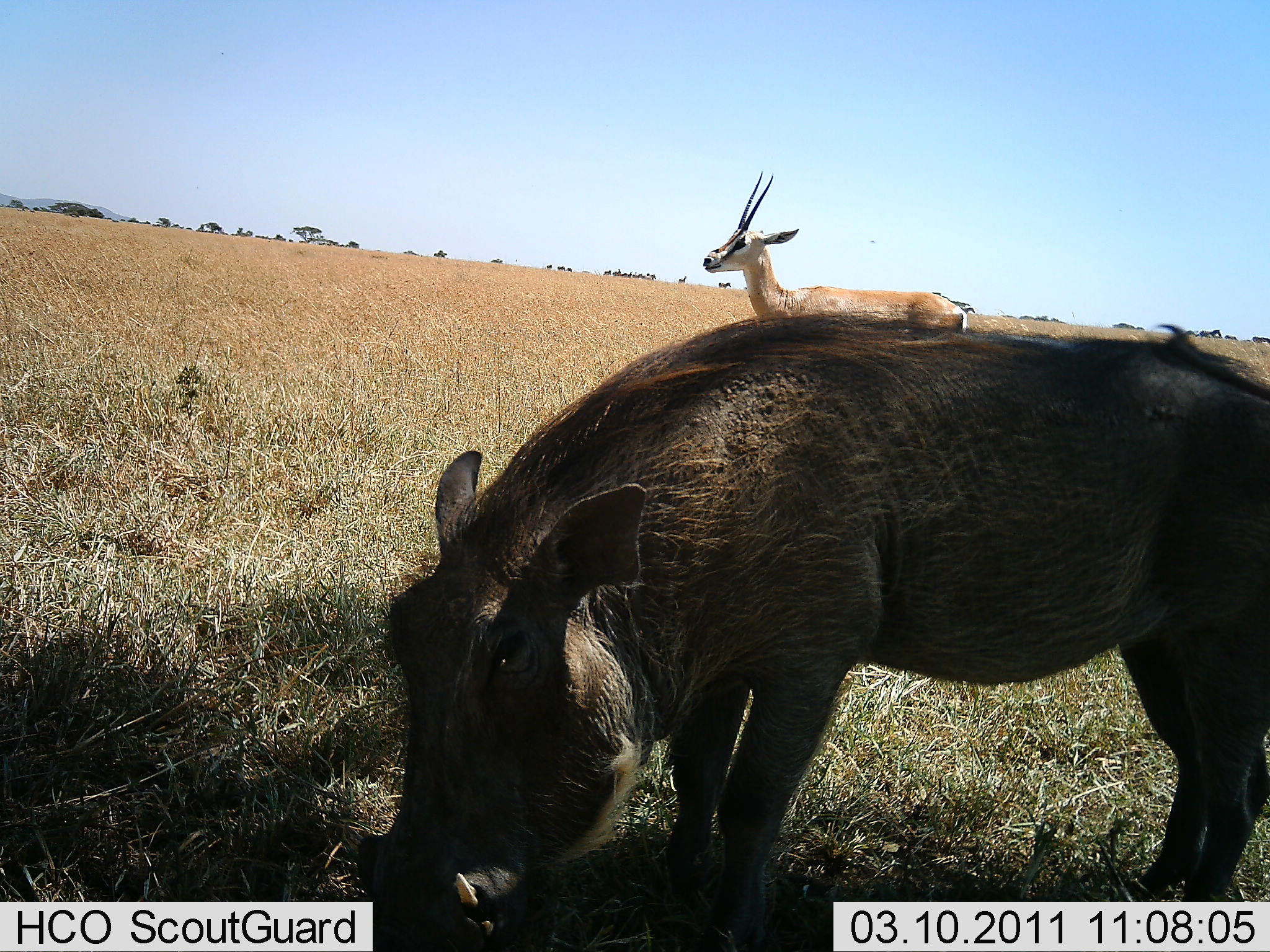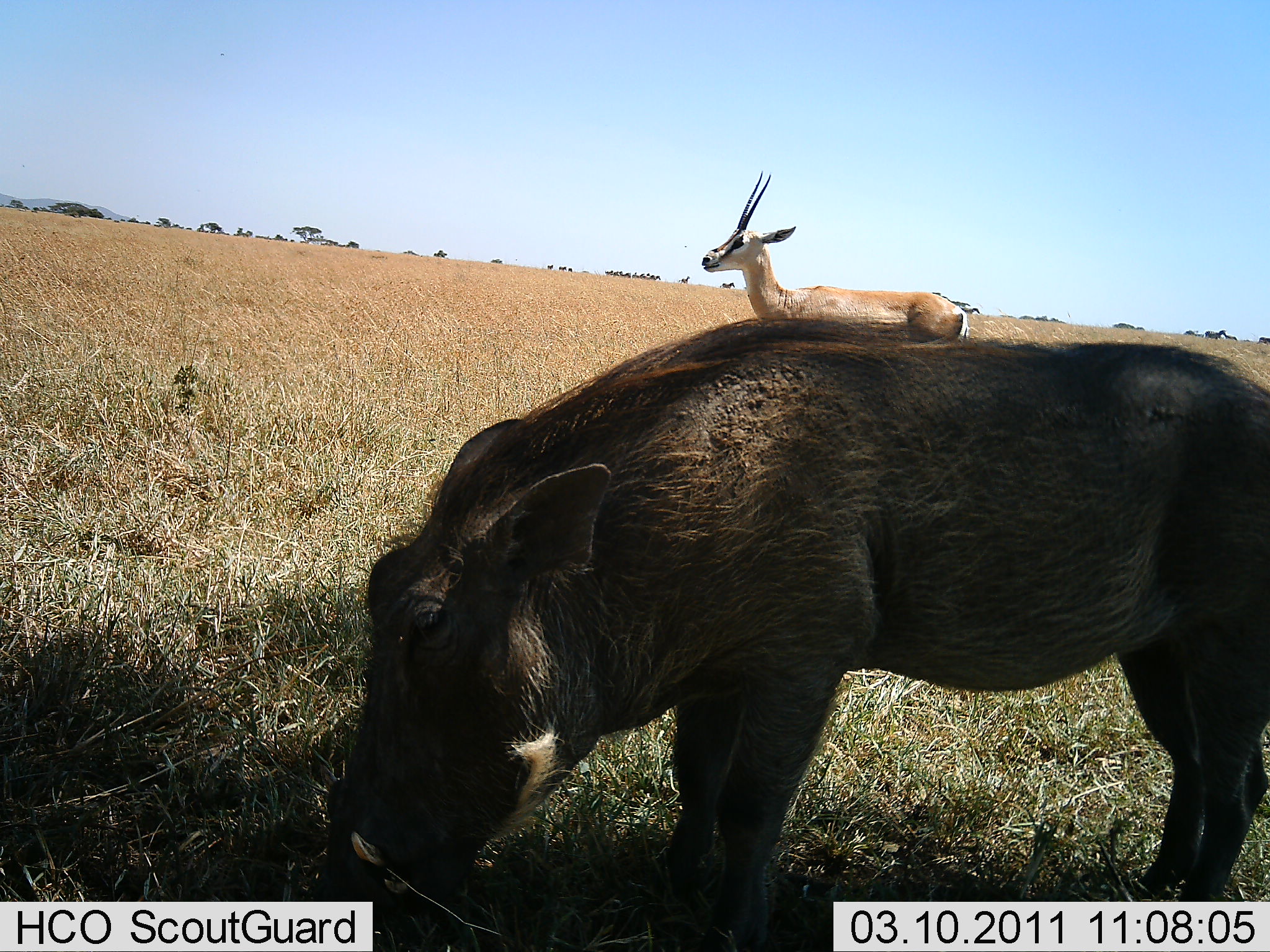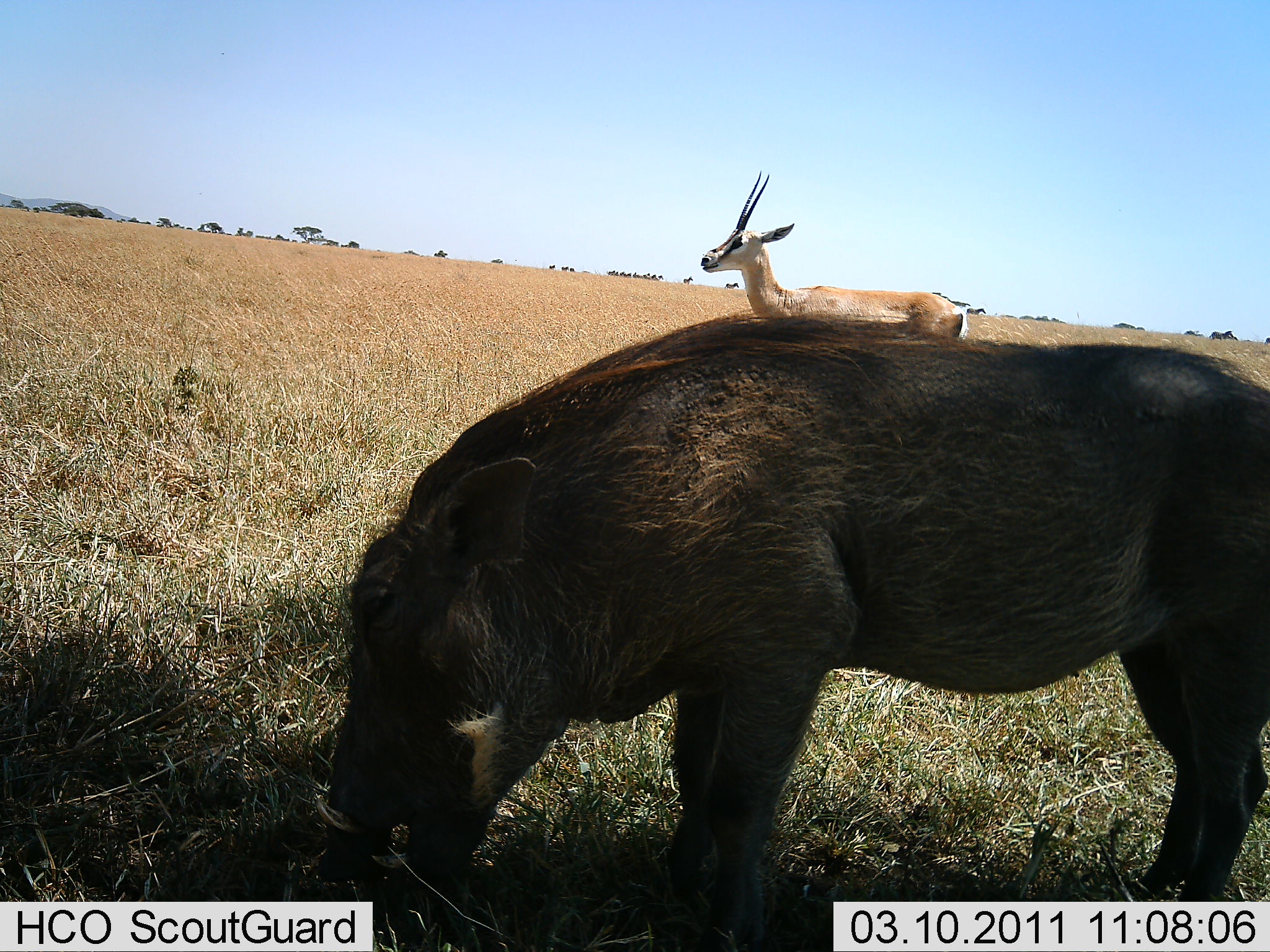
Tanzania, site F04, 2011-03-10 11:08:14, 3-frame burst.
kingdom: Animalia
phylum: Chordata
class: Mammalia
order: Artiodactyla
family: Bovidae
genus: Nanger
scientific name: Nanger granti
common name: grant's gazelle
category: gazellegrants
Gazellegrants (grant's gazelle) (Nanger granti), count 1. Behavior (volunteer vote fractions): standing 100%, resting 0%, moving 0%, interacting 0%. Young present (vote fraction): 0%. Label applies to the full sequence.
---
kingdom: Animalia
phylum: Chordata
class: Mammalia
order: Artiodactyla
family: Suidae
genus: Phacochoerus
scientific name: Phacochoerus africanus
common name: warthog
Warthog (Phacochoerus africanus), count 1. Behavior (volunteer vote fractions): standing 24%, resting 0%, moving 5%, interacting 0%. Young present (vote fraction): 0%. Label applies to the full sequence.